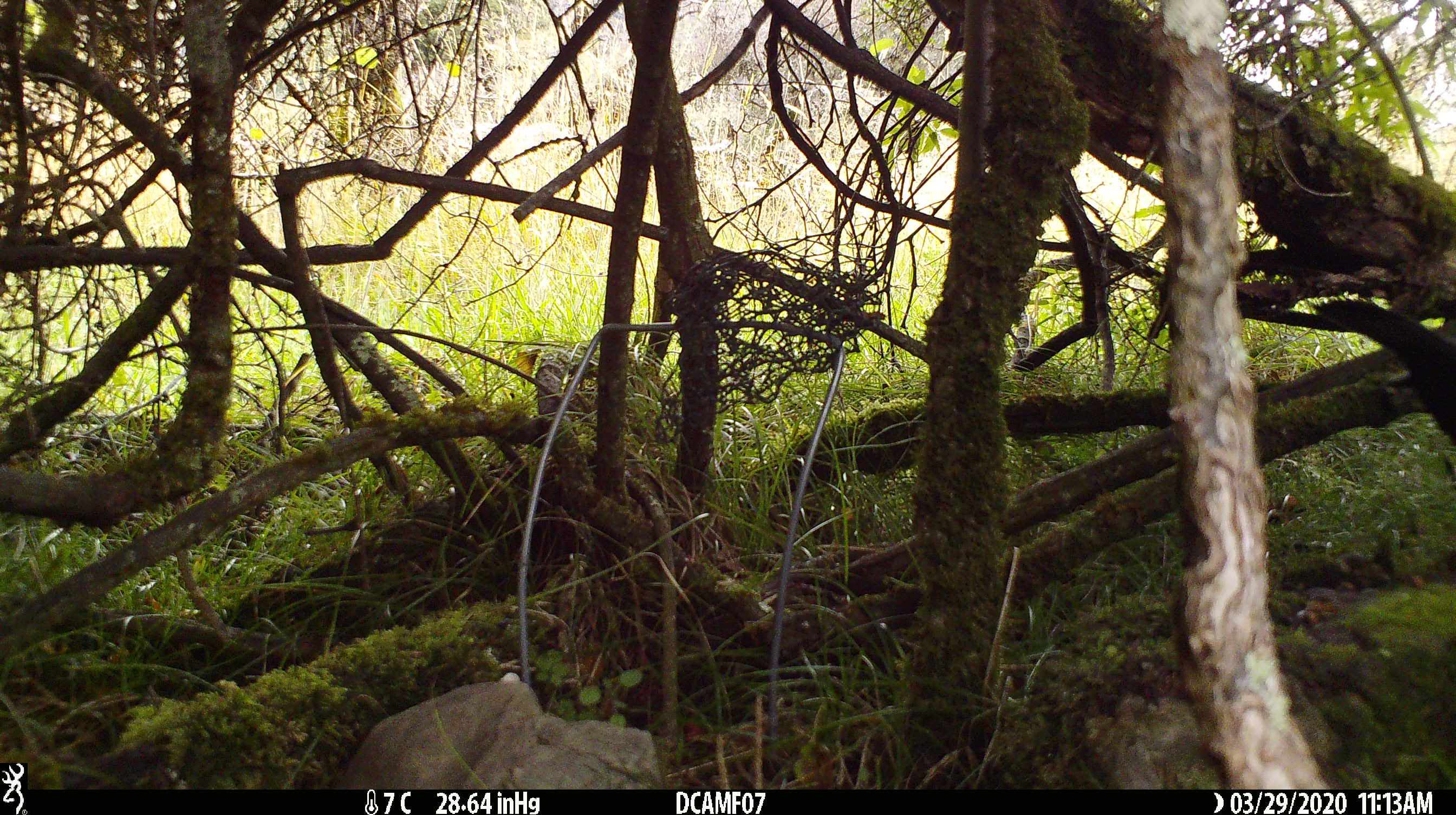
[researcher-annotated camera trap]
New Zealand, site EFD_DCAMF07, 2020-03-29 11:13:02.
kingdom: Animalia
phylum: Chordata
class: Aves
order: Passeriformes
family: Turdidae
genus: Turdus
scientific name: Turdus philomelos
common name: song thrush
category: thrush